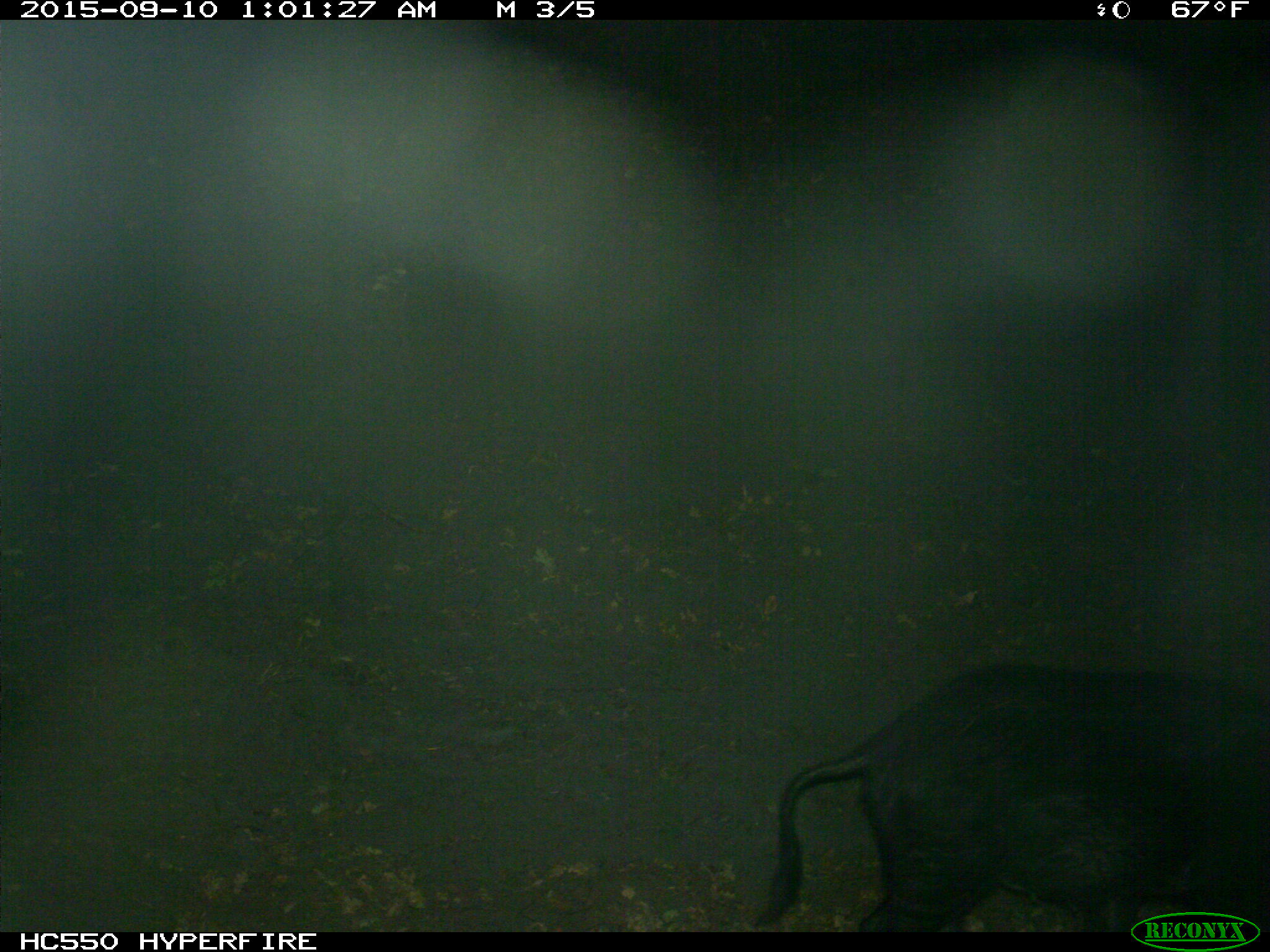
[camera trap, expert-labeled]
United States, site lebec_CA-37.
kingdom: Animalia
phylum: Chordata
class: Mammalia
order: Artiodactyla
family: Suidae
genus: Sus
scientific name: Sus scrofa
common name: wild boar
Sus scrofa (wild boar).